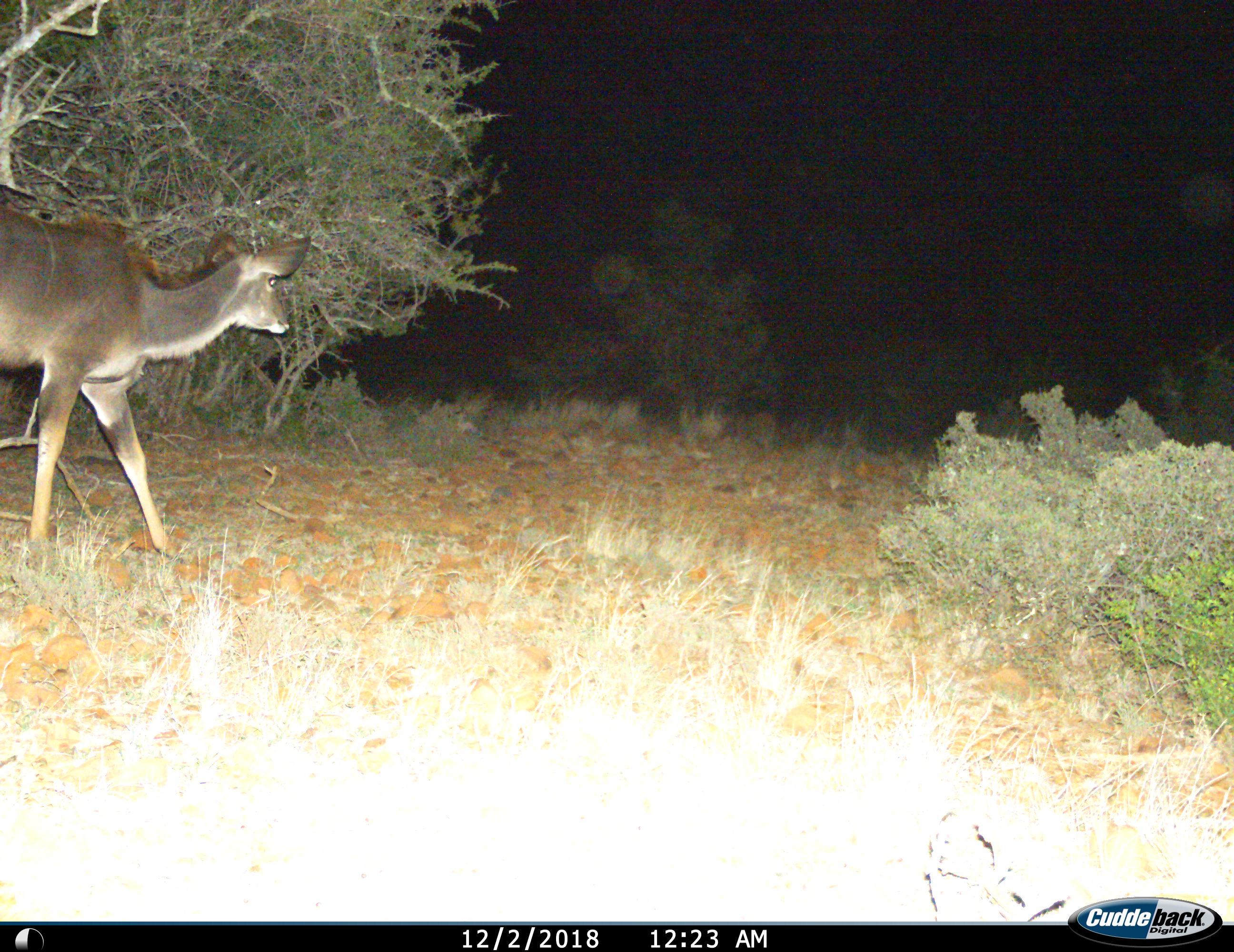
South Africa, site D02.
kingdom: Animalia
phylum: Chordata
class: Mammalia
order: Artiodactyla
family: Bovidae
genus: Tragelaphus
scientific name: Tragelaphus strepsiceros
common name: greater kudu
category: kudu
Kudu (greater kudu) (Tragelaphus strepsiceros), count 1. Behavior (volunteer vote fractions): standing 44%, resting 0%, moving 67%, interacting 0%. Young present (vote fraction): 0%. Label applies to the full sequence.